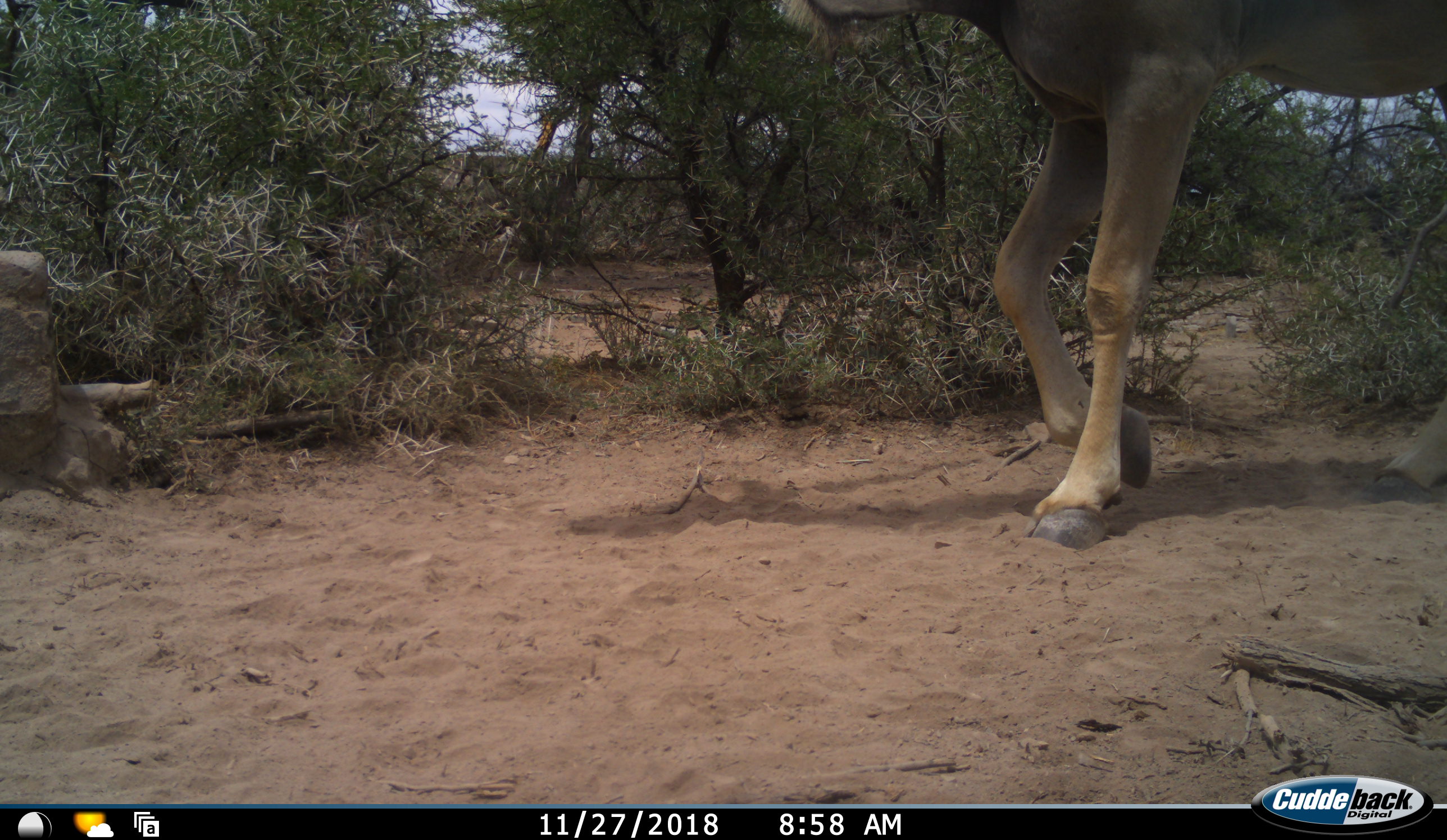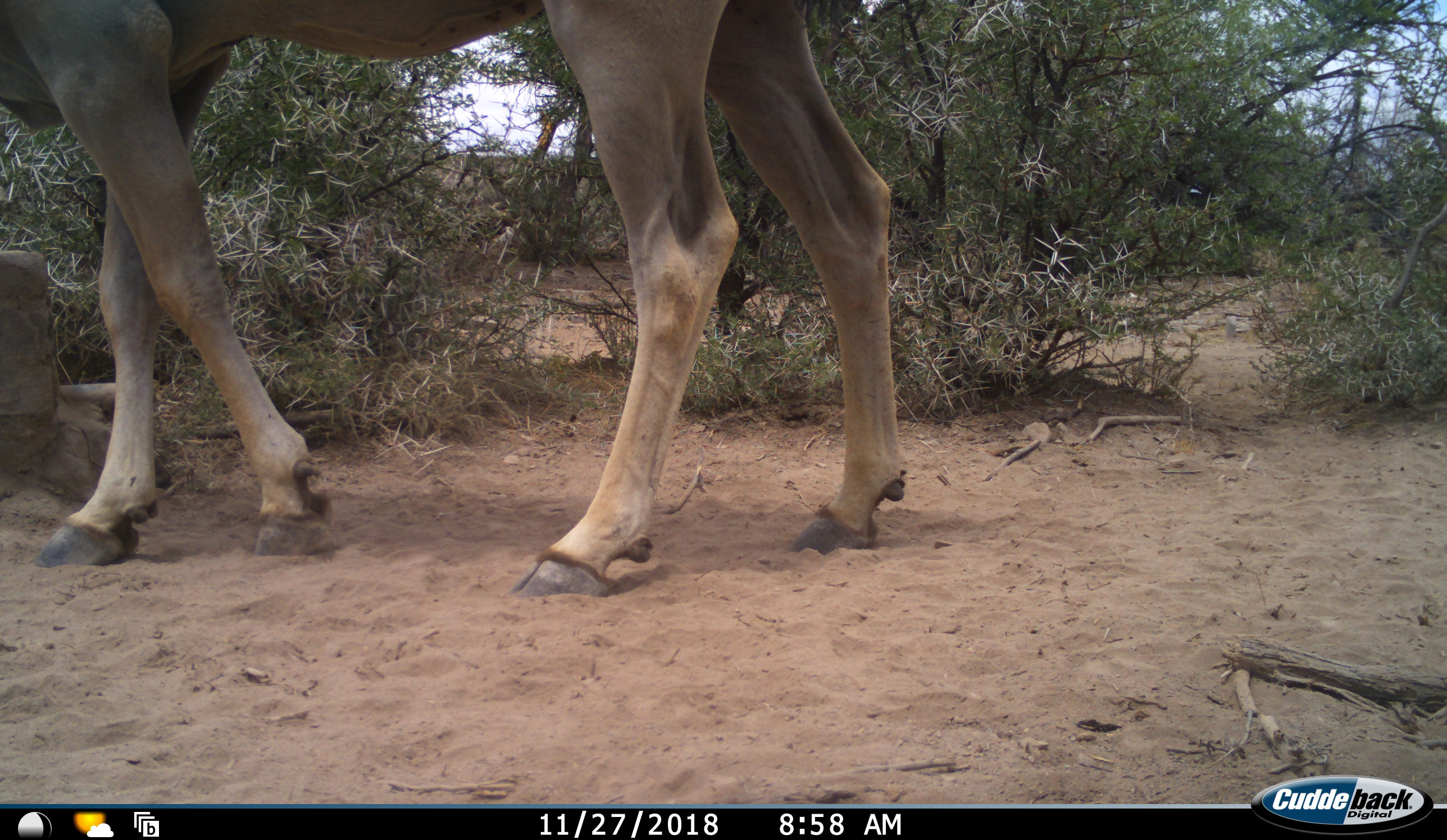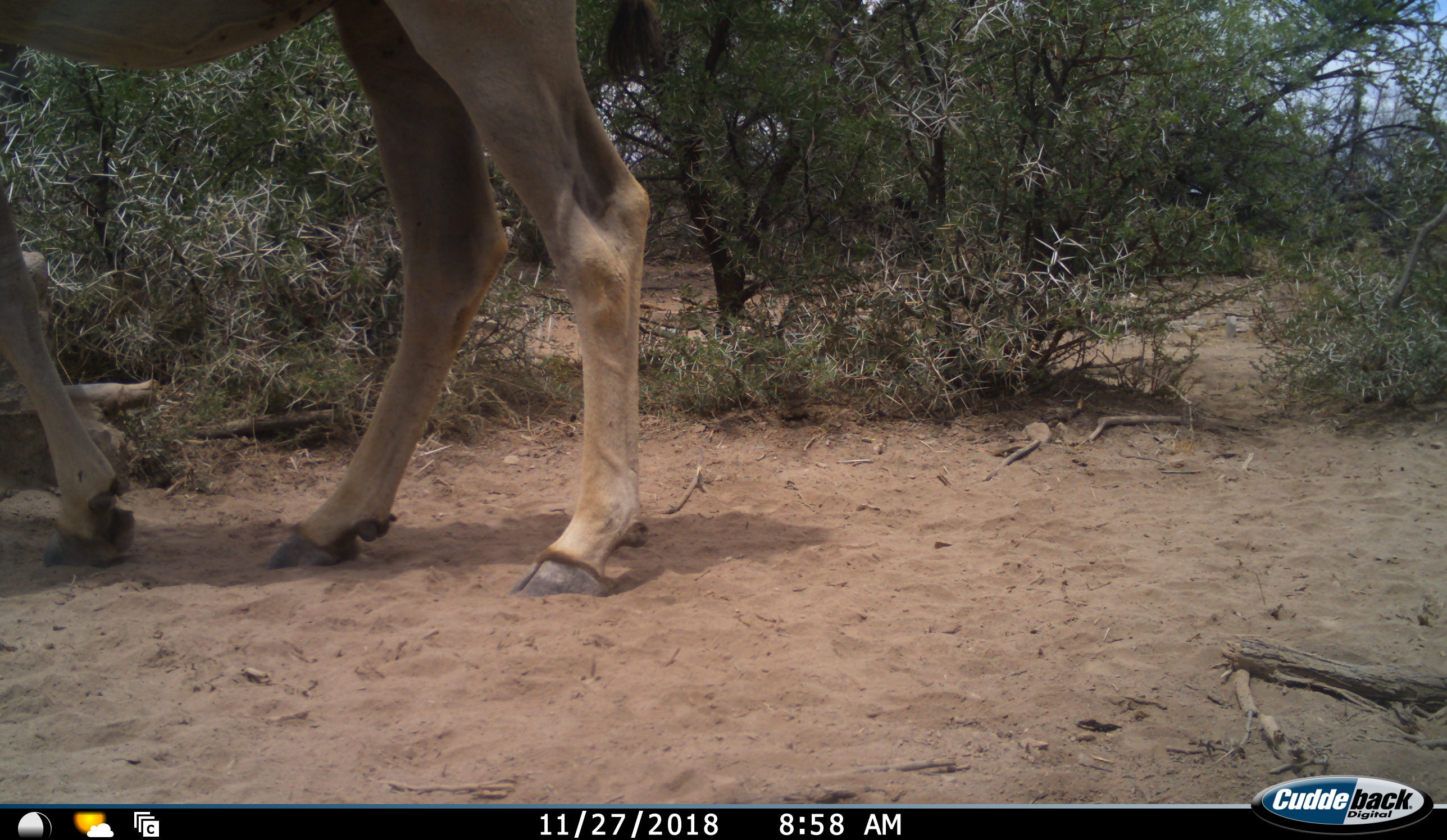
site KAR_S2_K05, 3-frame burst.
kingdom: Animalia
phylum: Chordata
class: Mammalia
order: Artiodactyla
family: Bovidae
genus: Tragelaphus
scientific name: Tragelaphus oryx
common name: eland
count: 1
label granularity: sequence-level